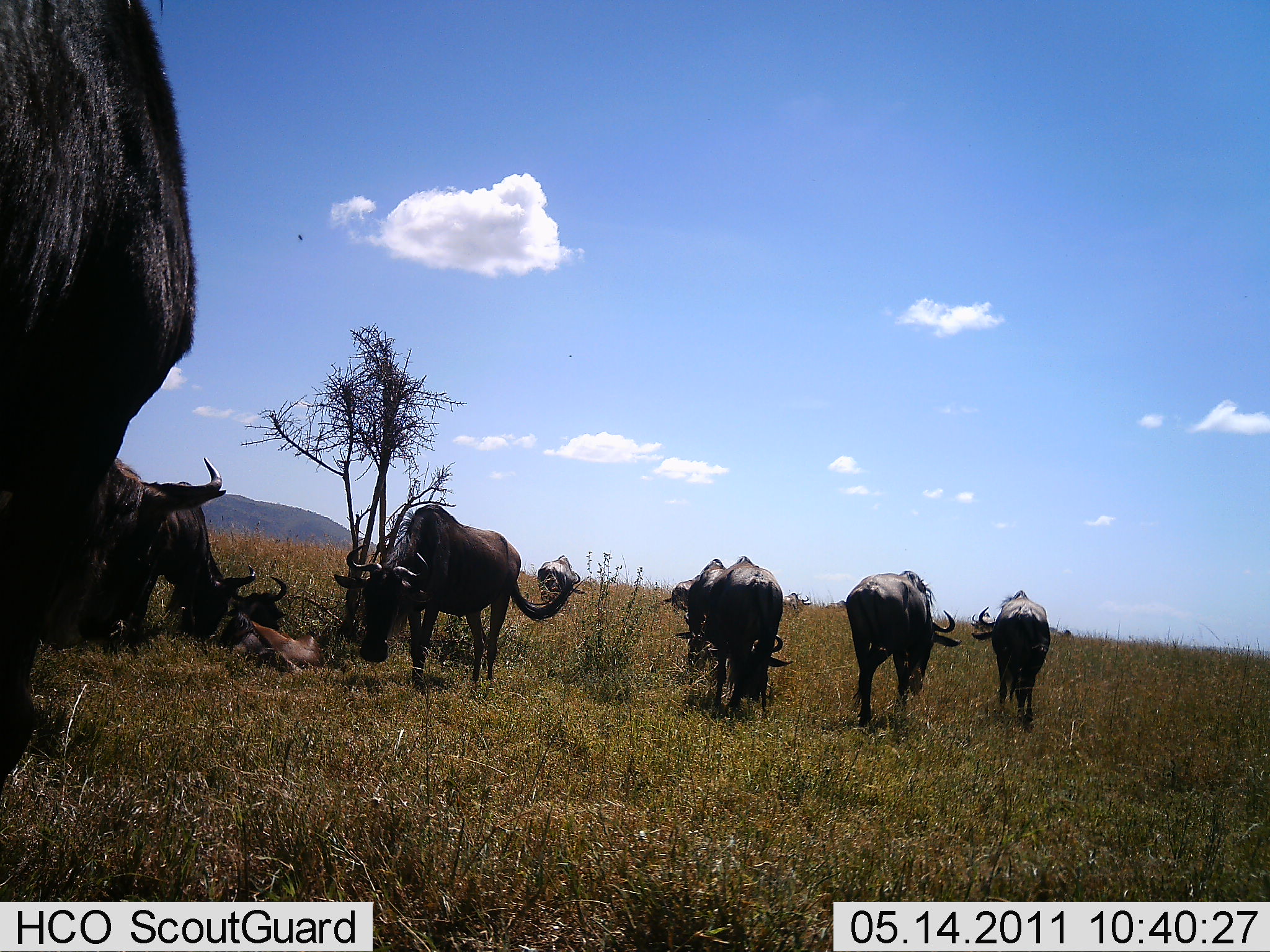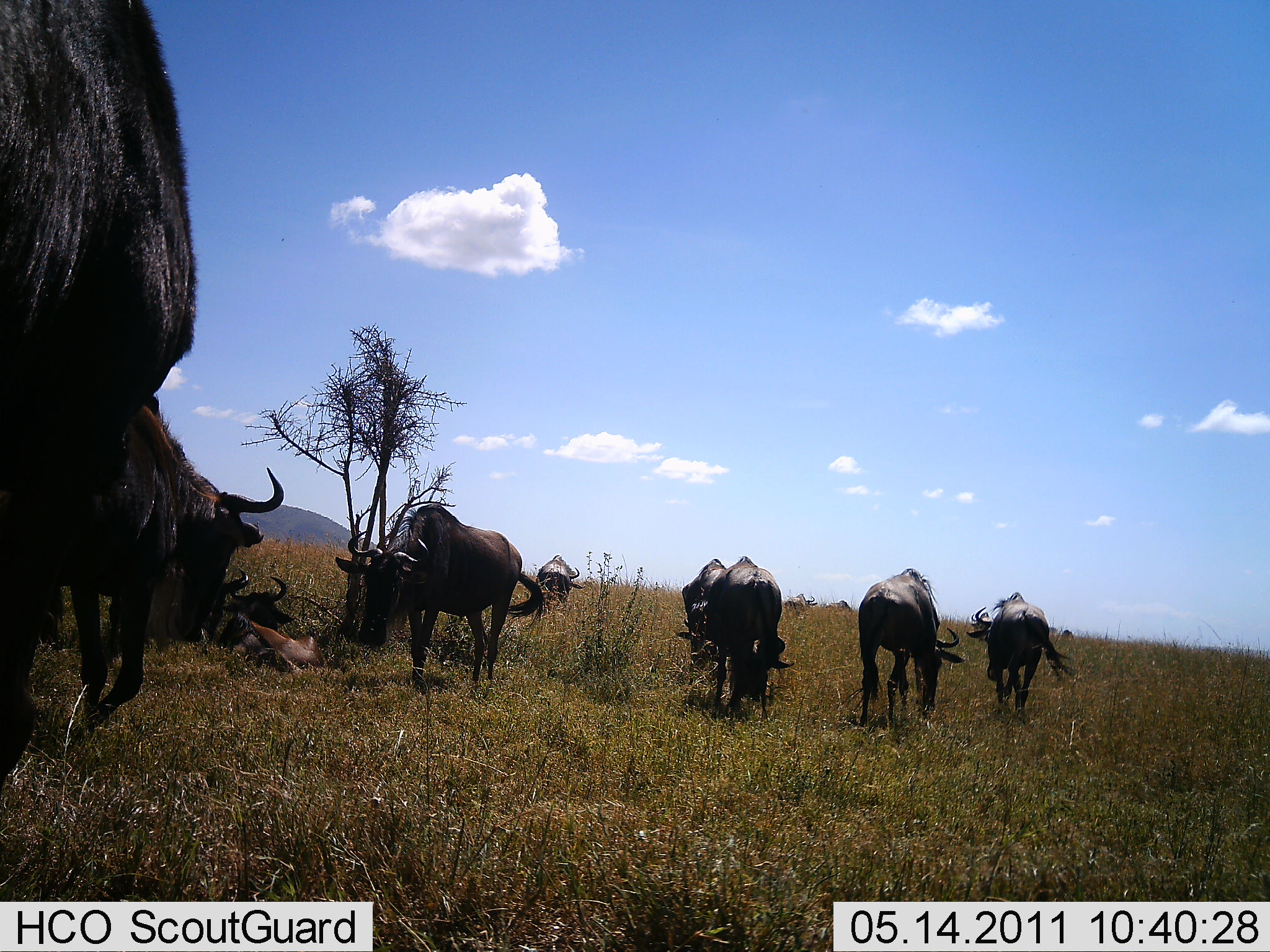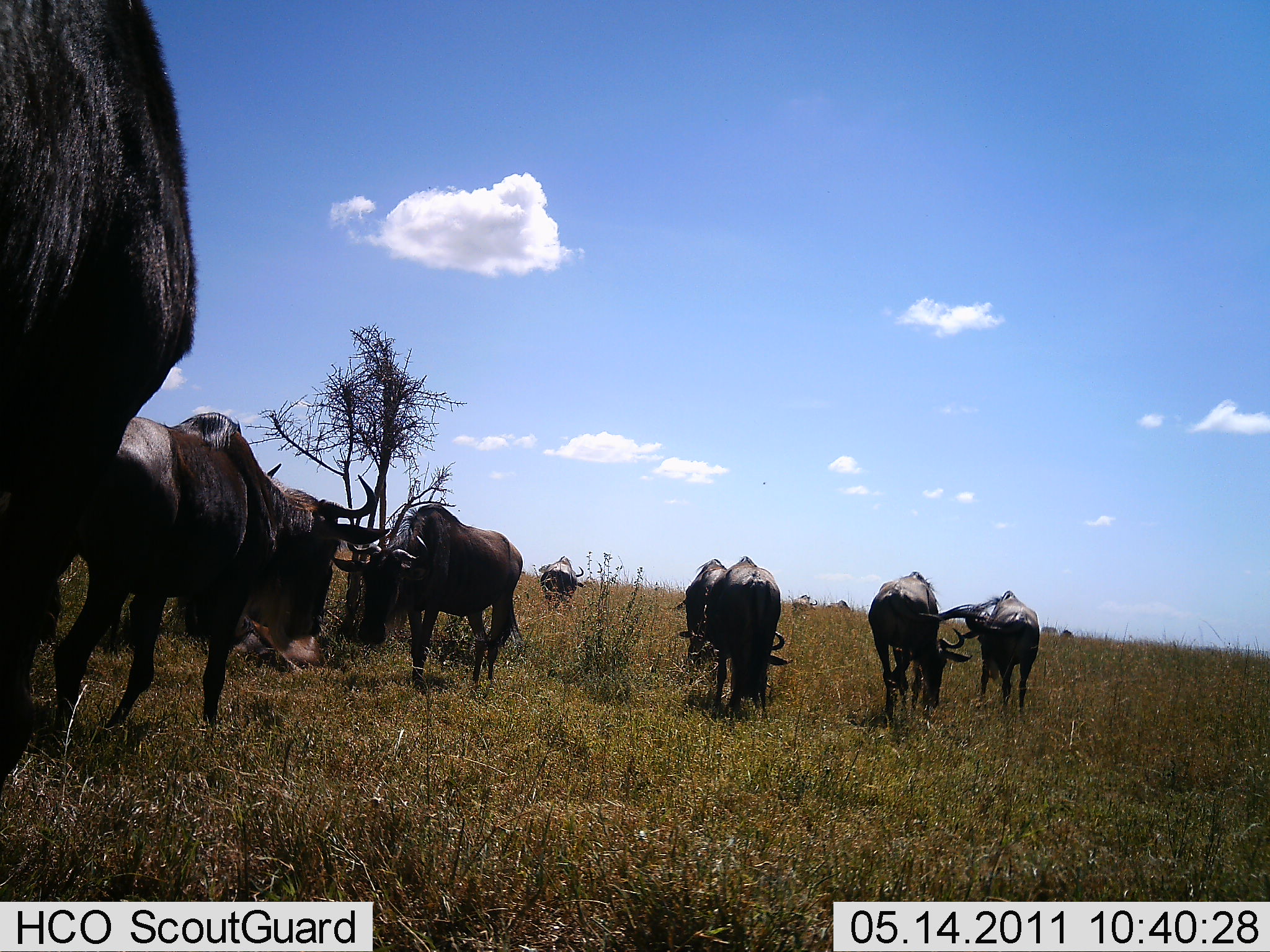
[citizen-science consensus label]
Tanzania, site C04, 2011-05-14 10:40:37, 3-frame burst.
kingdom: Animalia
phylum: Chordata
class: Mammalia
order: Artiodactyla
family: Bovidae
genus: Connochaetes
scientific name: Connochaetes taurinus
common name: blue wildebeest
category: wildebeest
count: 8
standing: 36%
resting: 21%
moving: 79%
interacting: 7%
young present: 7%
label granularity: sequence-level